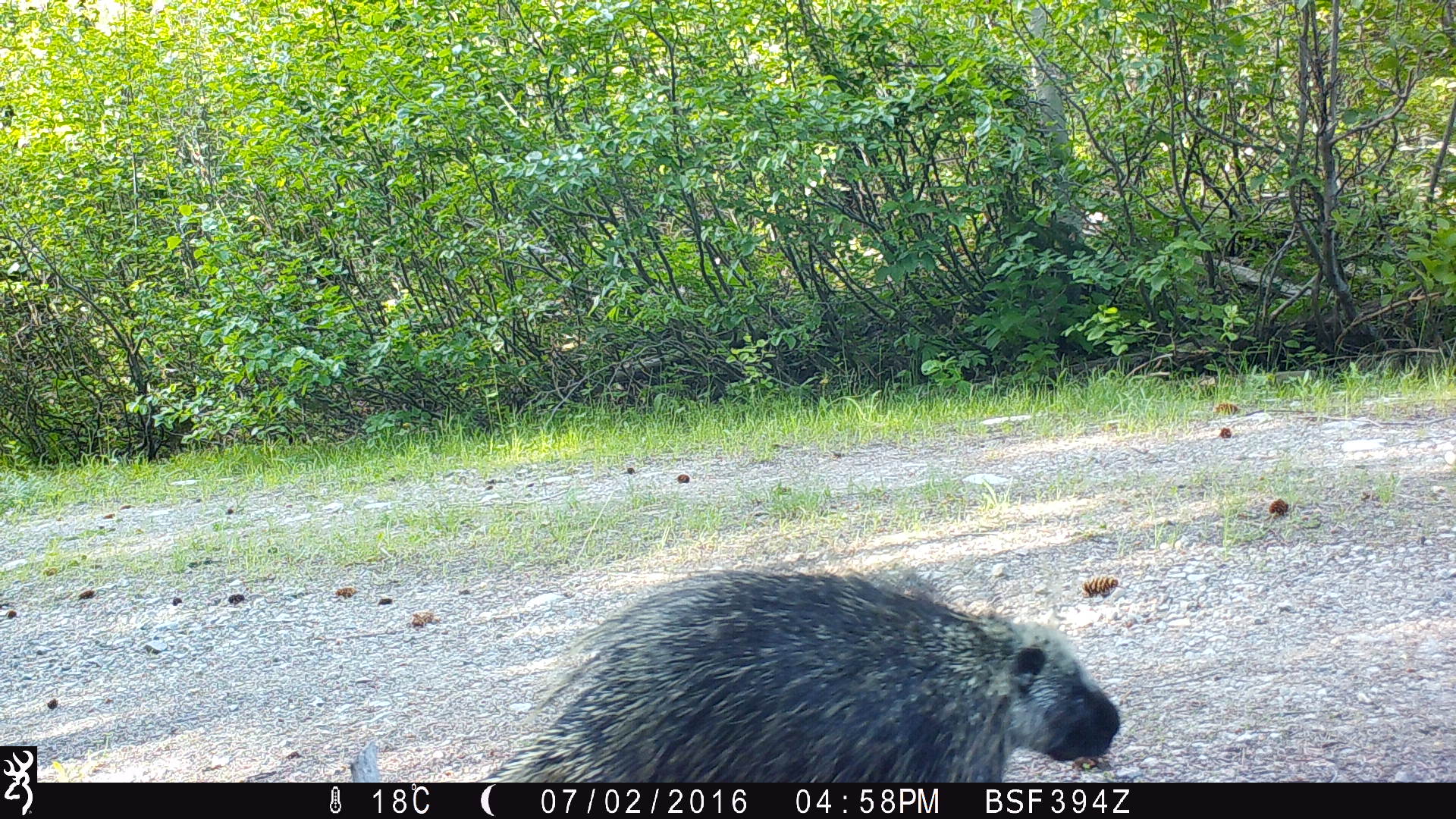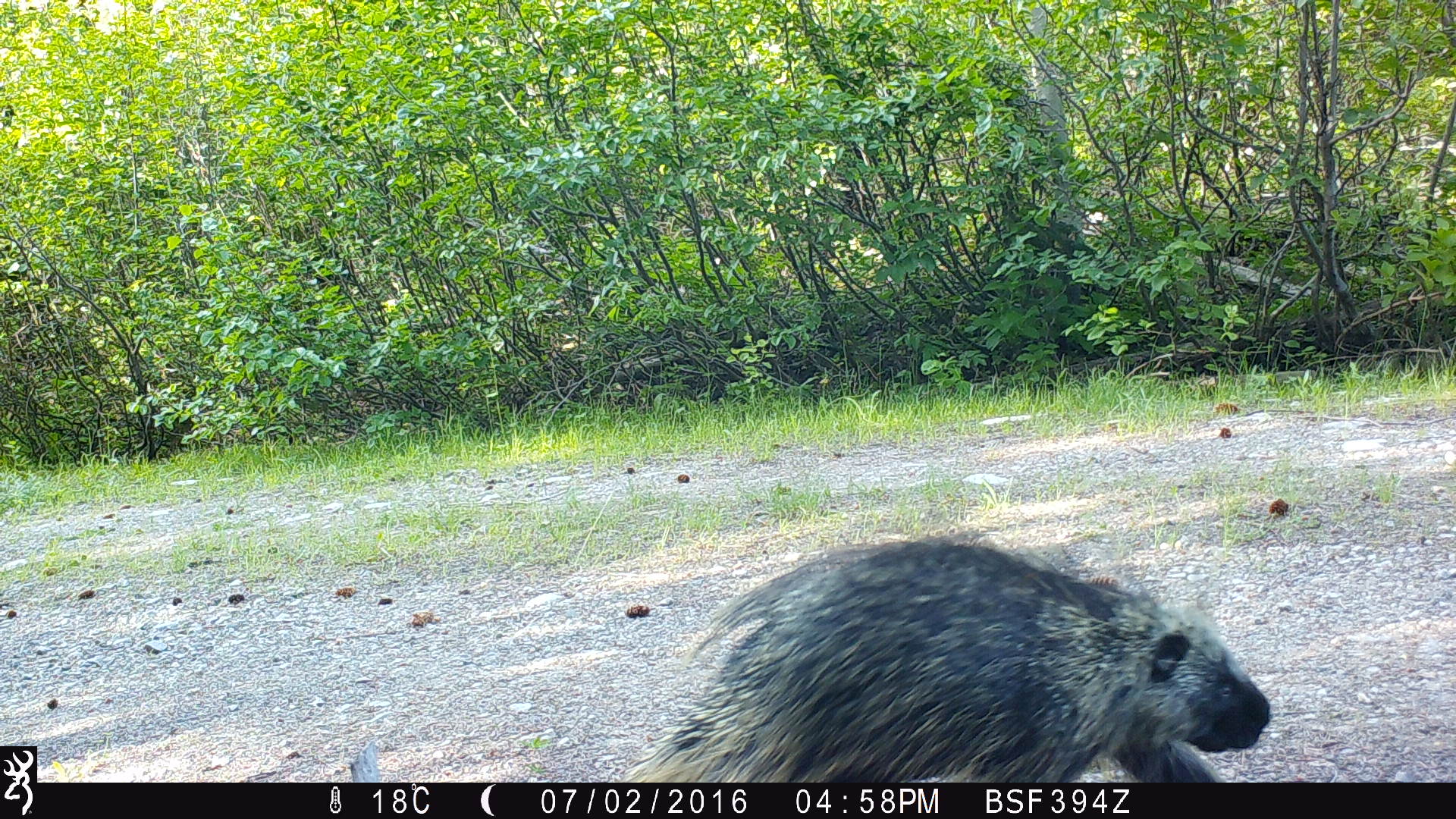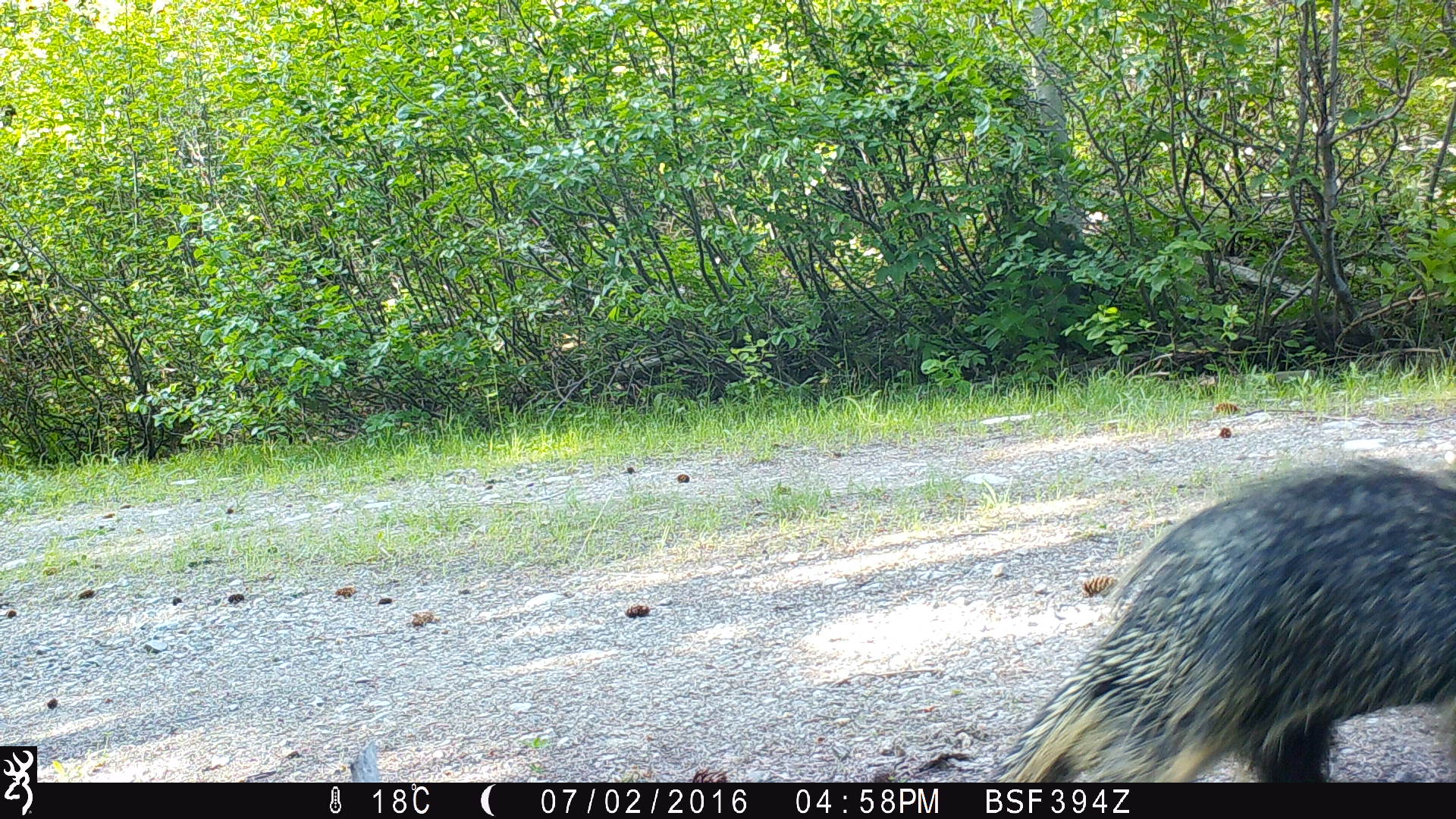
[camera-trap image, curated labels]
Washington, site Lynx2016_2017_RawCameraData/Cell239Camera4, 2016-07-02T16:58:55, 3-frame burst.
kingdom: Animalia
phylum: Chordata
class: Mammalia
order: Rodentia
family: Erethizontidae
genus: Erethizon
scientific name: Erethizon dorsatum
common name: north american porcupine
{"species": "Erethizon dorsatum (north american porcupine)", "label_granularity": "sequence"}